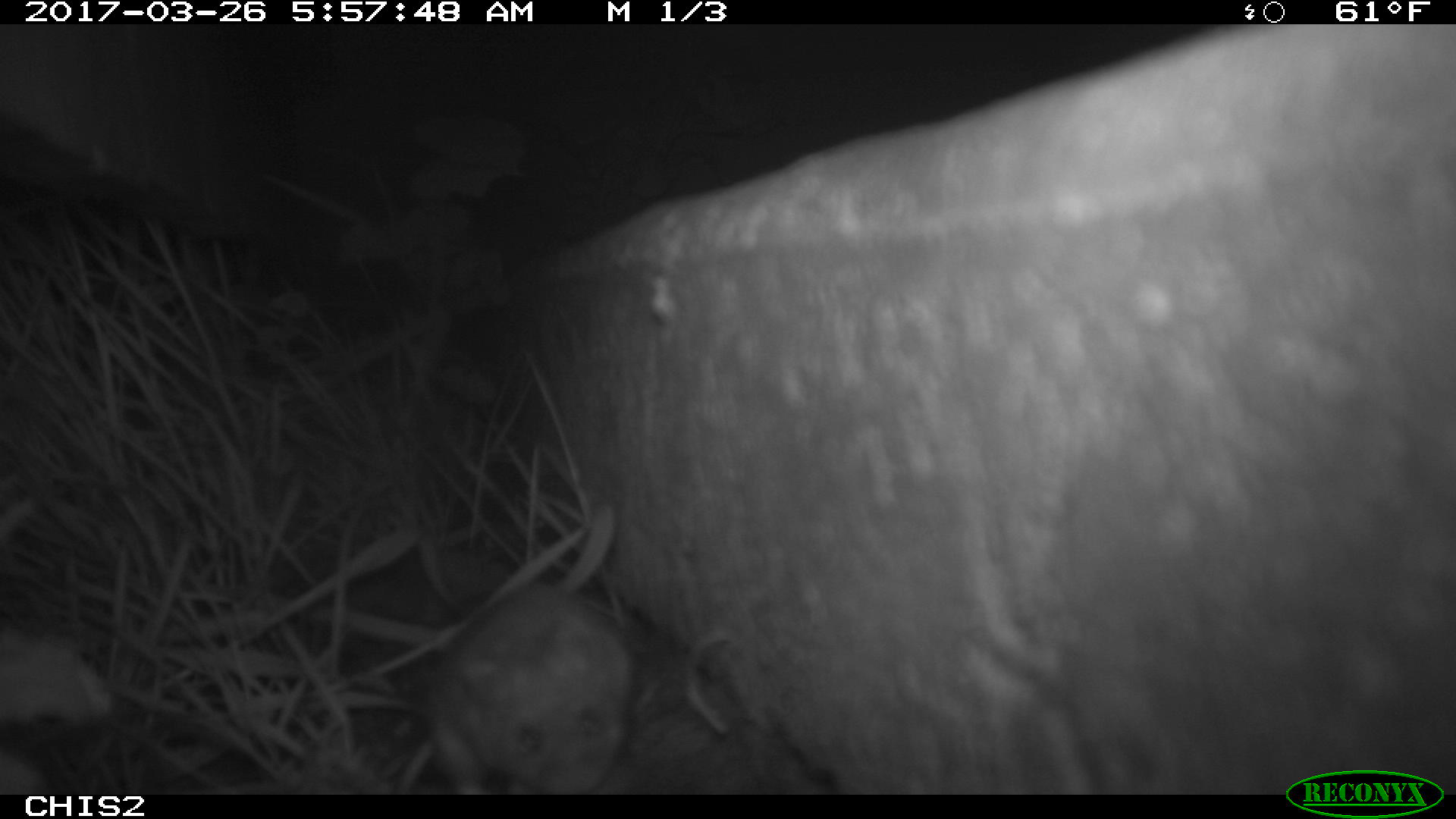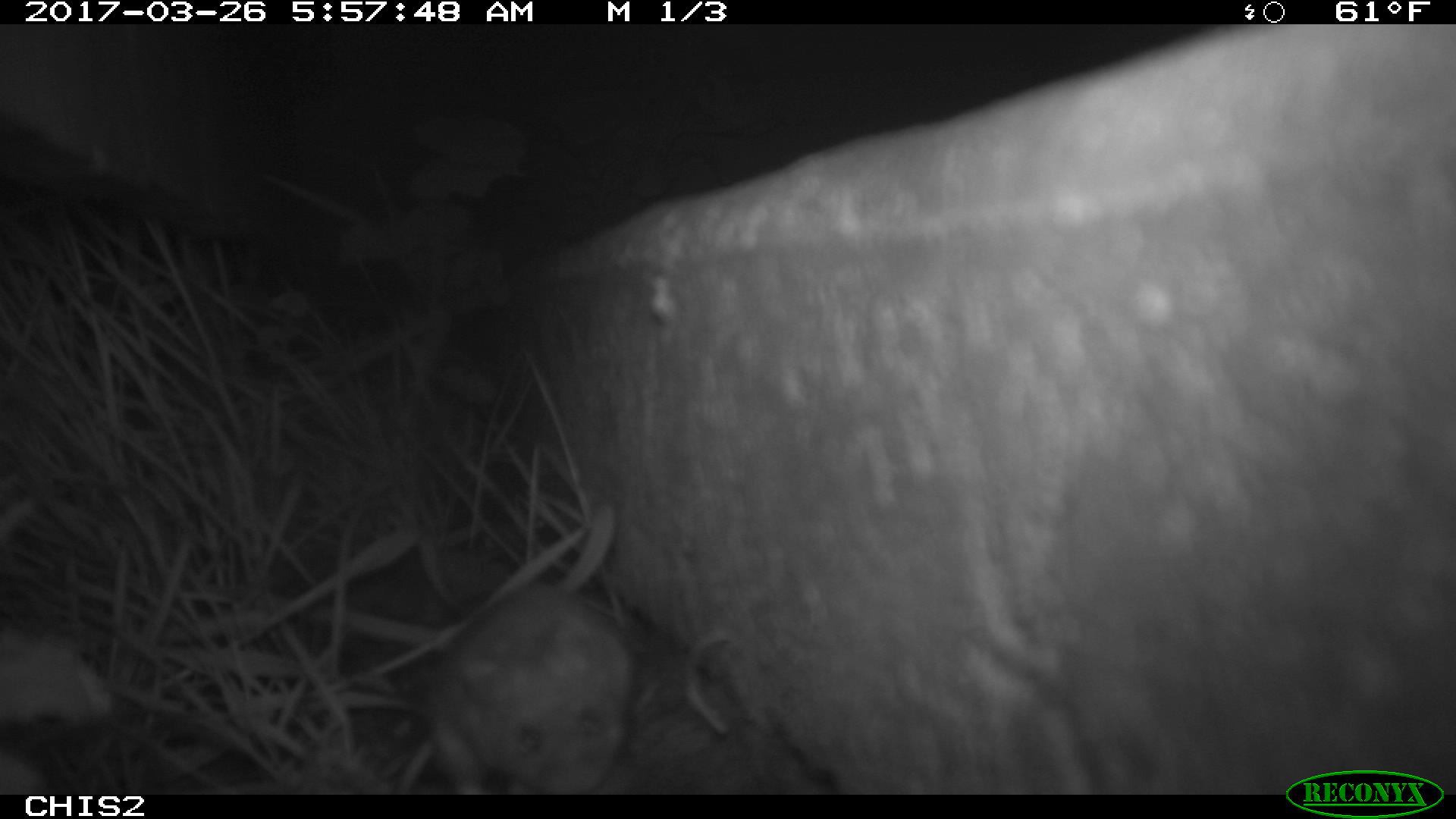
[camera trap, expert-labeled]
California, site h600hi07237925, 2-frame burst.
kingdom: Animalia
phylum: Chordata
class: Mammalia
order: Rodentia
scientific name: Rodentia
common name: rodent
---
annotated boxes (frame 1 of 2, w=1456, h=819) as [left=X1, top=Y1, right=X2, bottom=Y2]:
rodent: [left=425, top=585, right=631, bottom=794]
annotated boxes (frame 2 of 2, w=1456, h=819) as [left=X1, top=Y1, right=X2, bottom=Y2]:
rodent: [left=426, top=582, right=635, bottom=795]